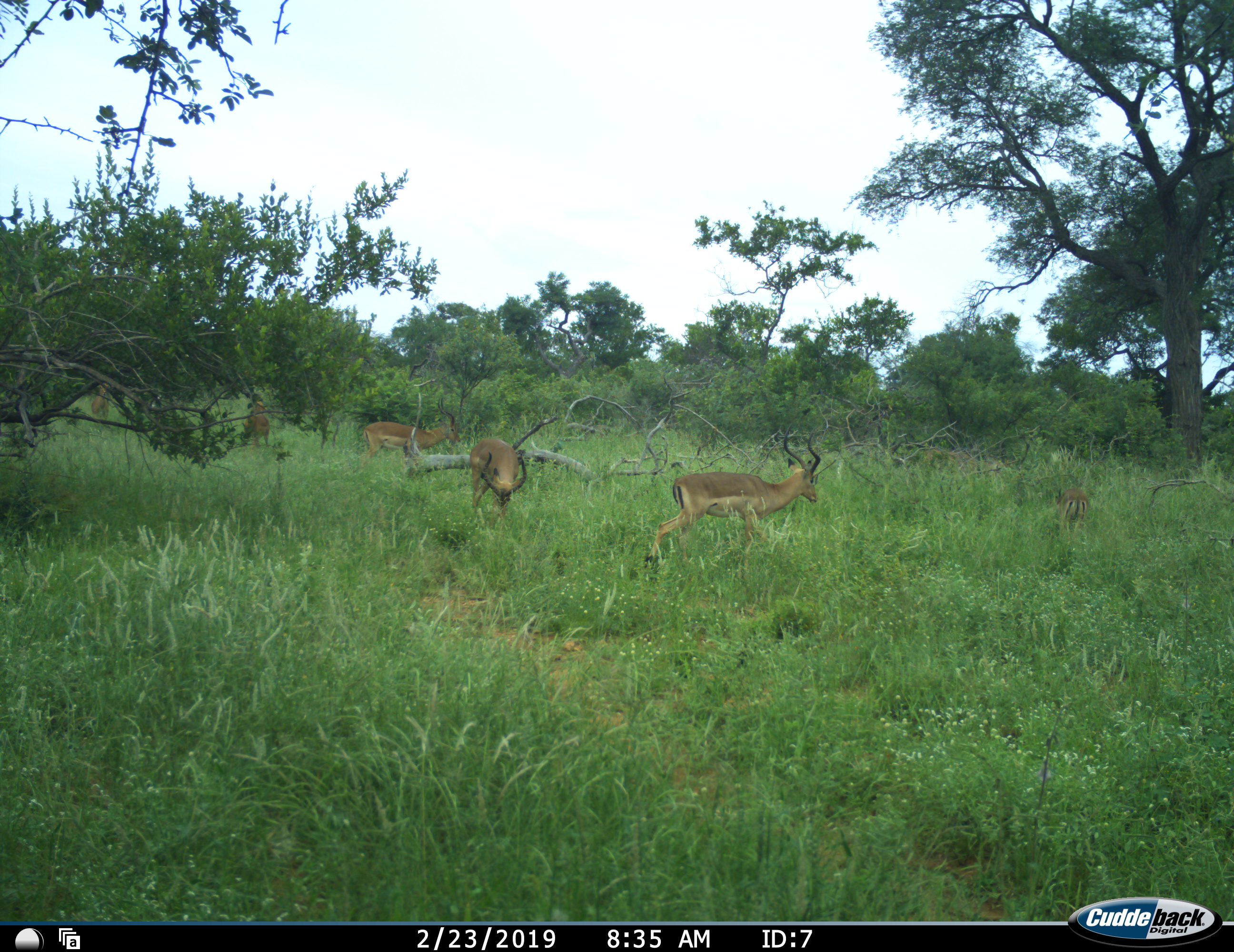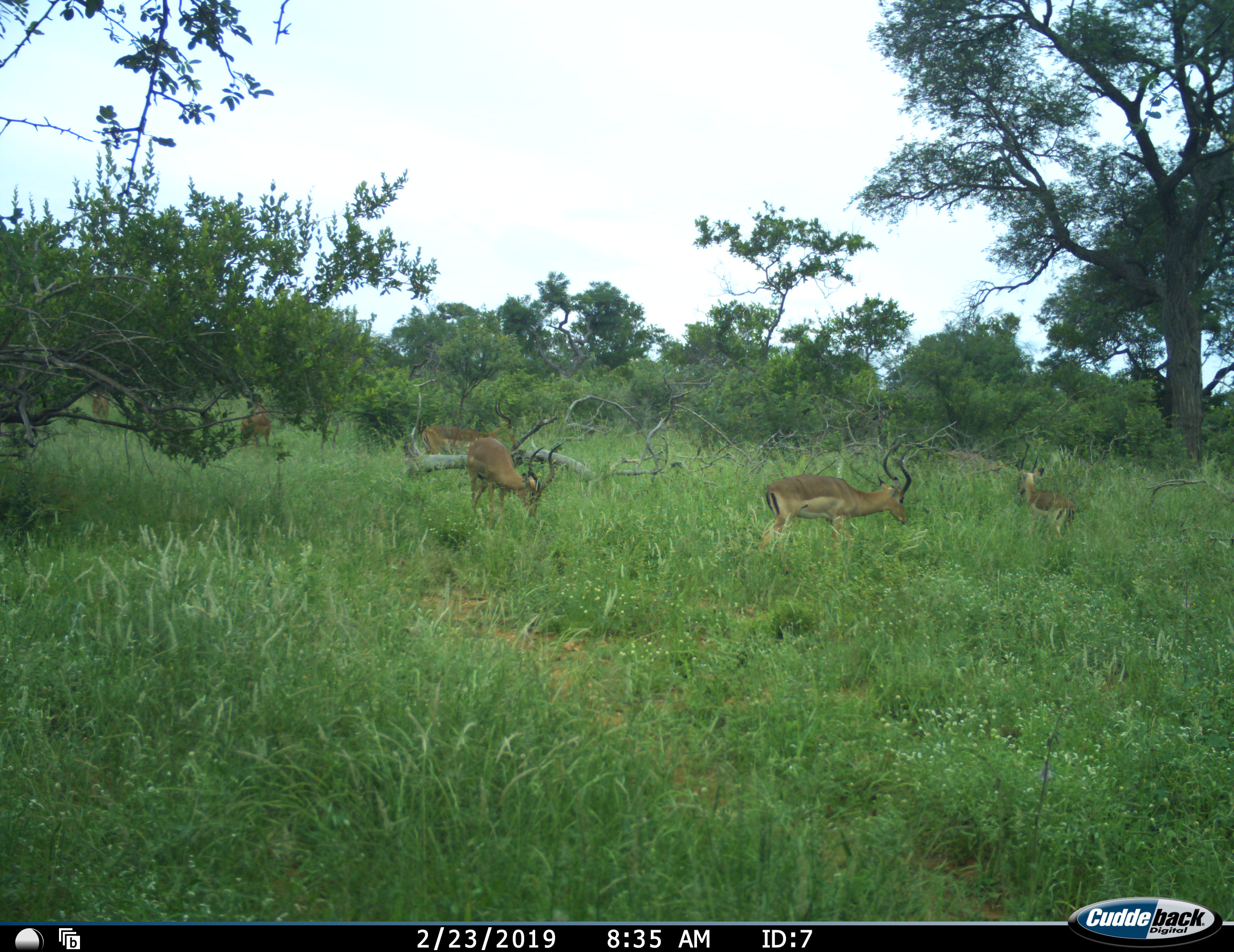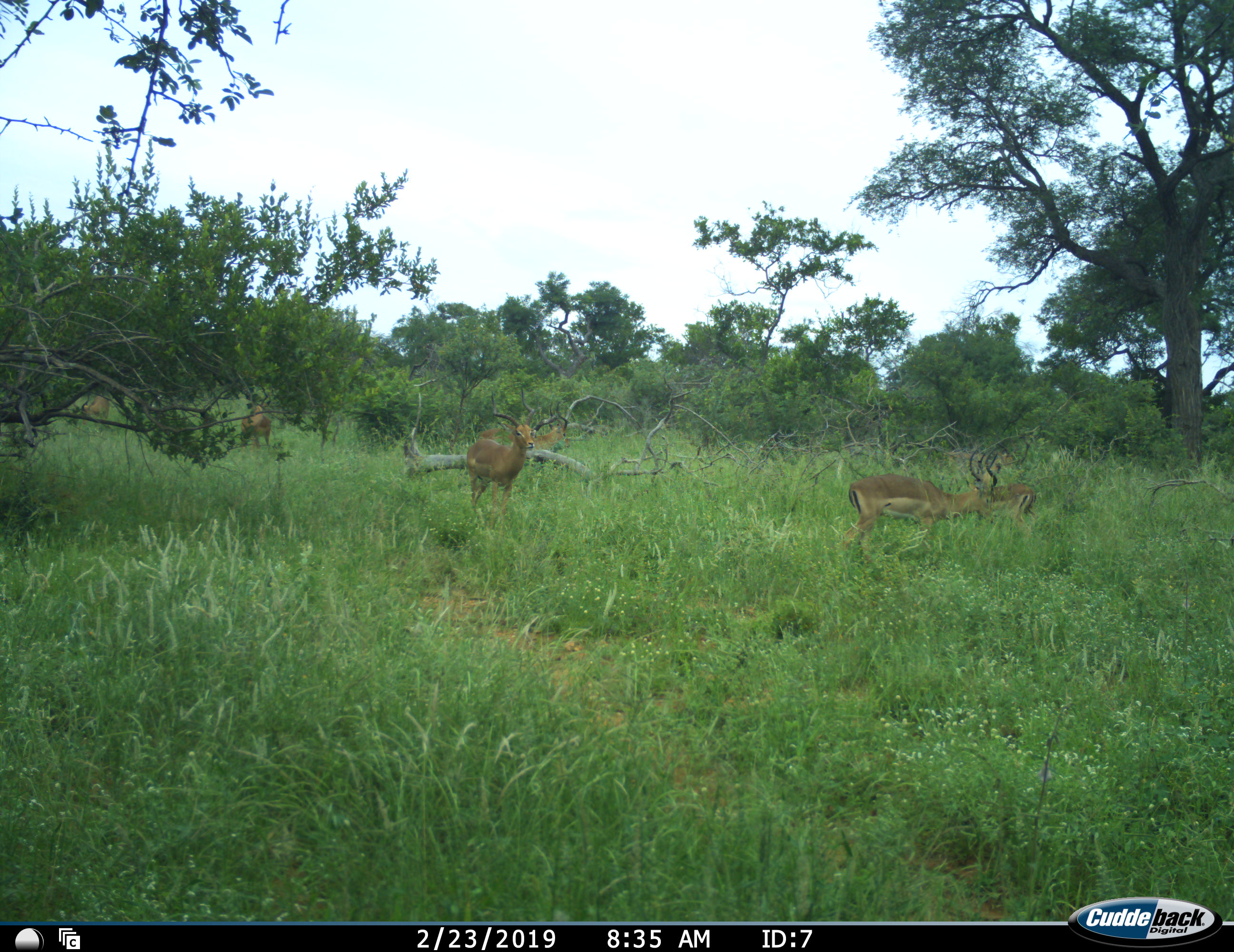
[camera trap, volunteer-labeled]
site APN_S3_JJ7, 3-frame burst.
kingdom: Animalia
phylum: Chordata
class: Mammalia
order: Artiodactyla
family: Bovidae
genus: Aepyceros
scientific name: Aepyceros melampus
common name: impala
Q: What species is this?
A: Impala (Aepyceros melampus).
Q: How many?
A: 6.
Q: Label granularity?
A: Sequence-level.